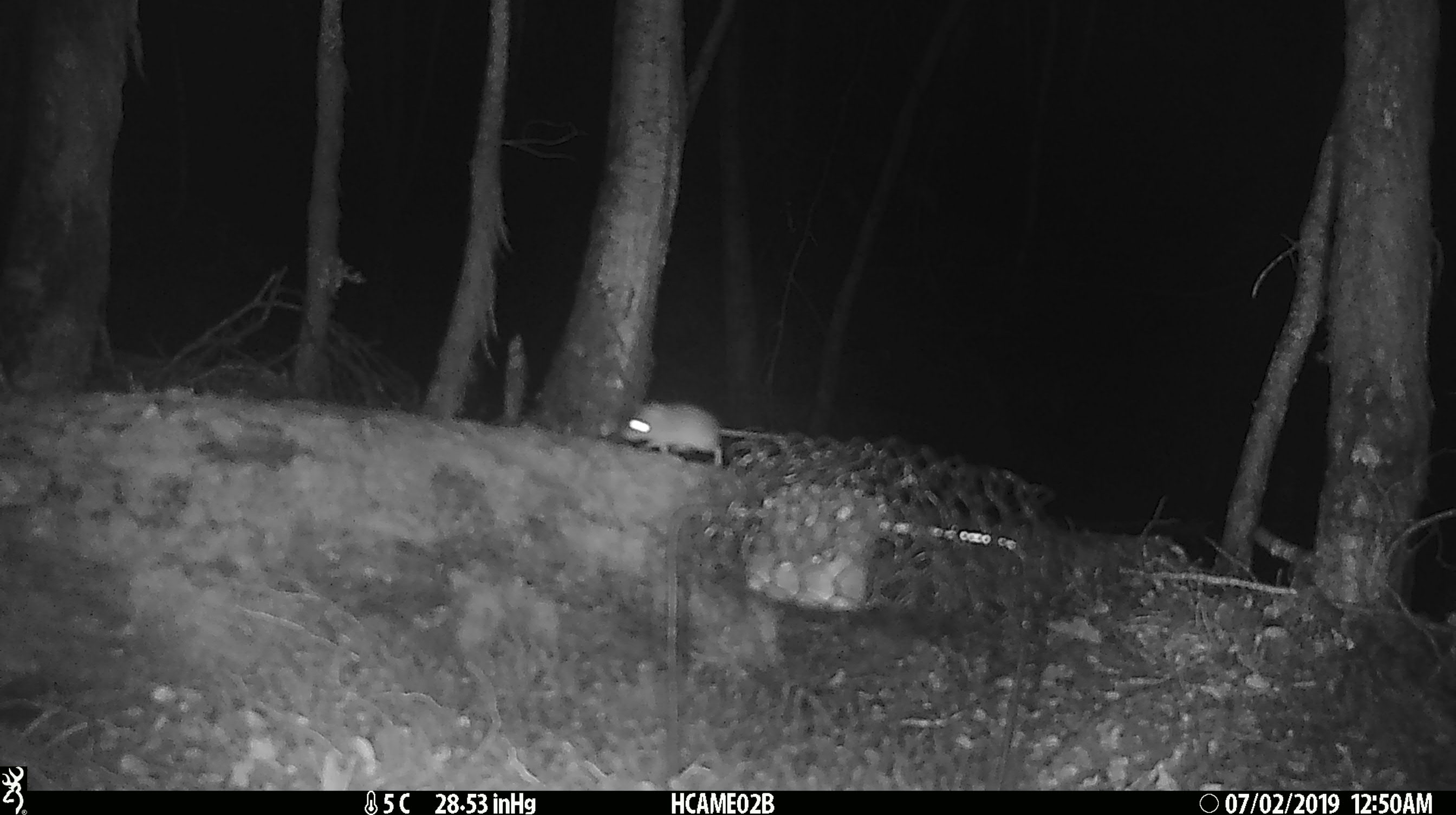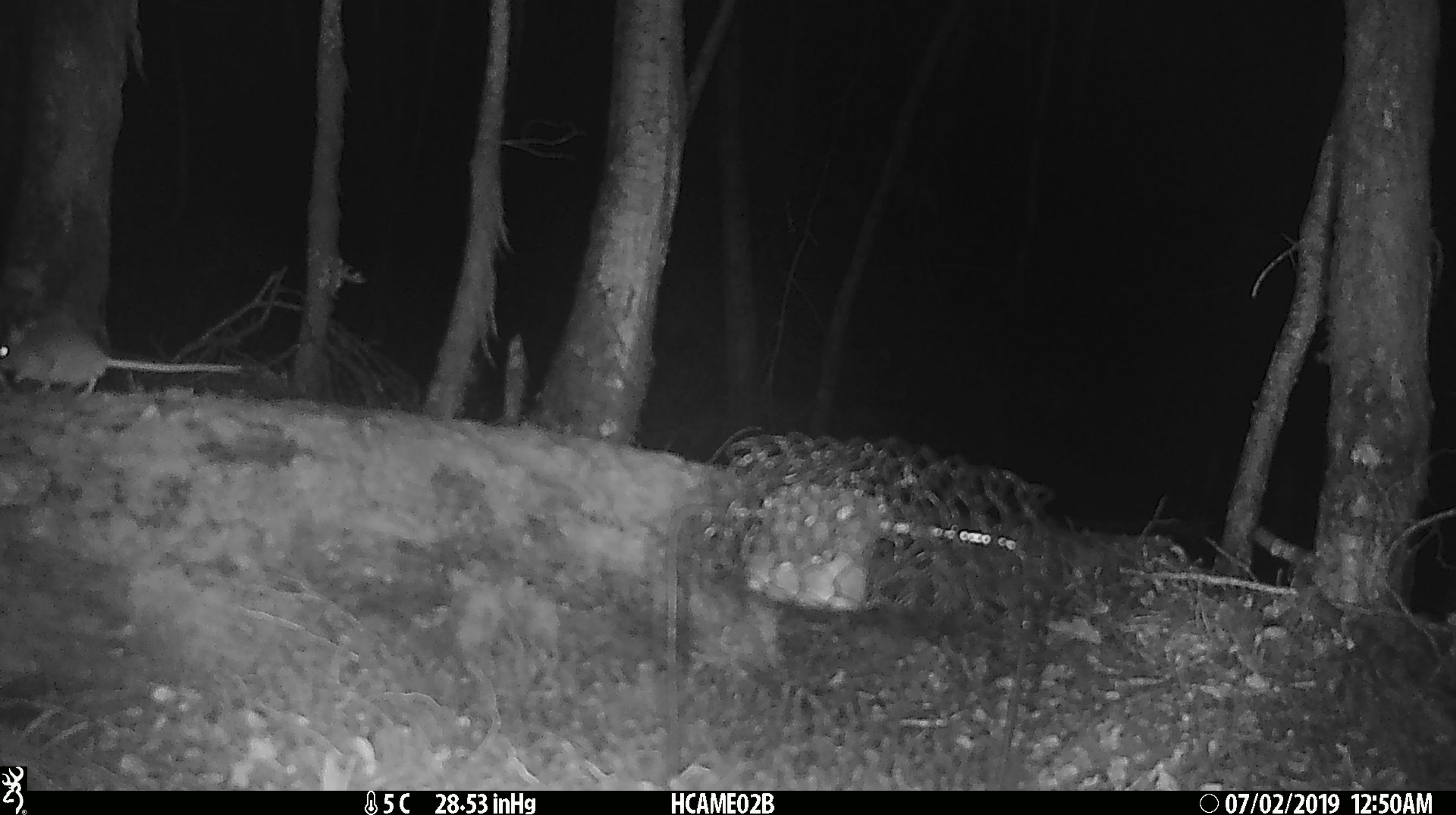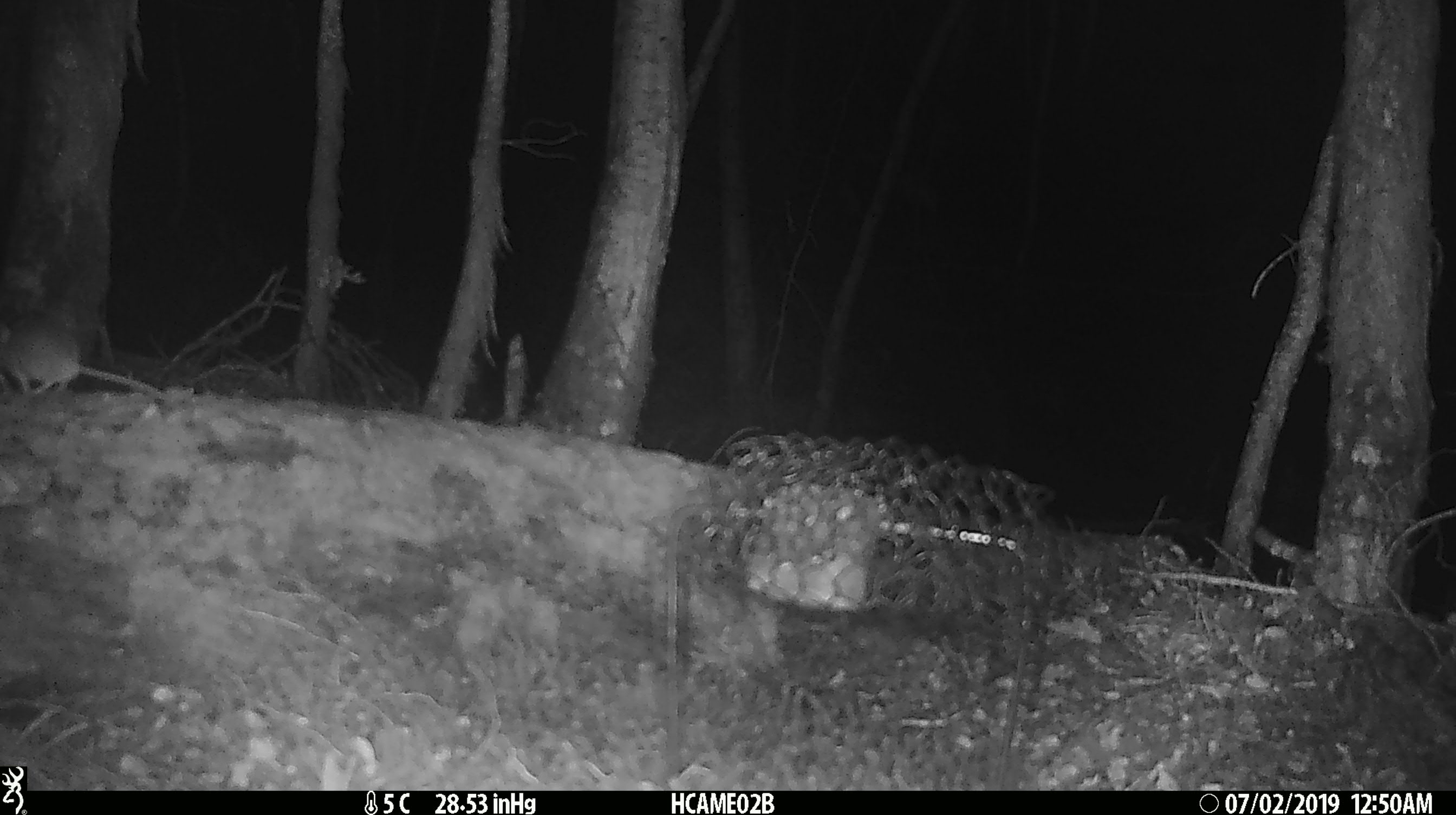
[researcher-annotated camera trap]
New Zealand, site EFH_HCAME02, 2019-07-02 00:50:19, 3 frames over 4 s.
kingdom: Animalia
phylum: Chordata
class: Mammalia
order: Rodentia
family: Muridae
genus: Mus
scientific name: Mus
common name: mouse